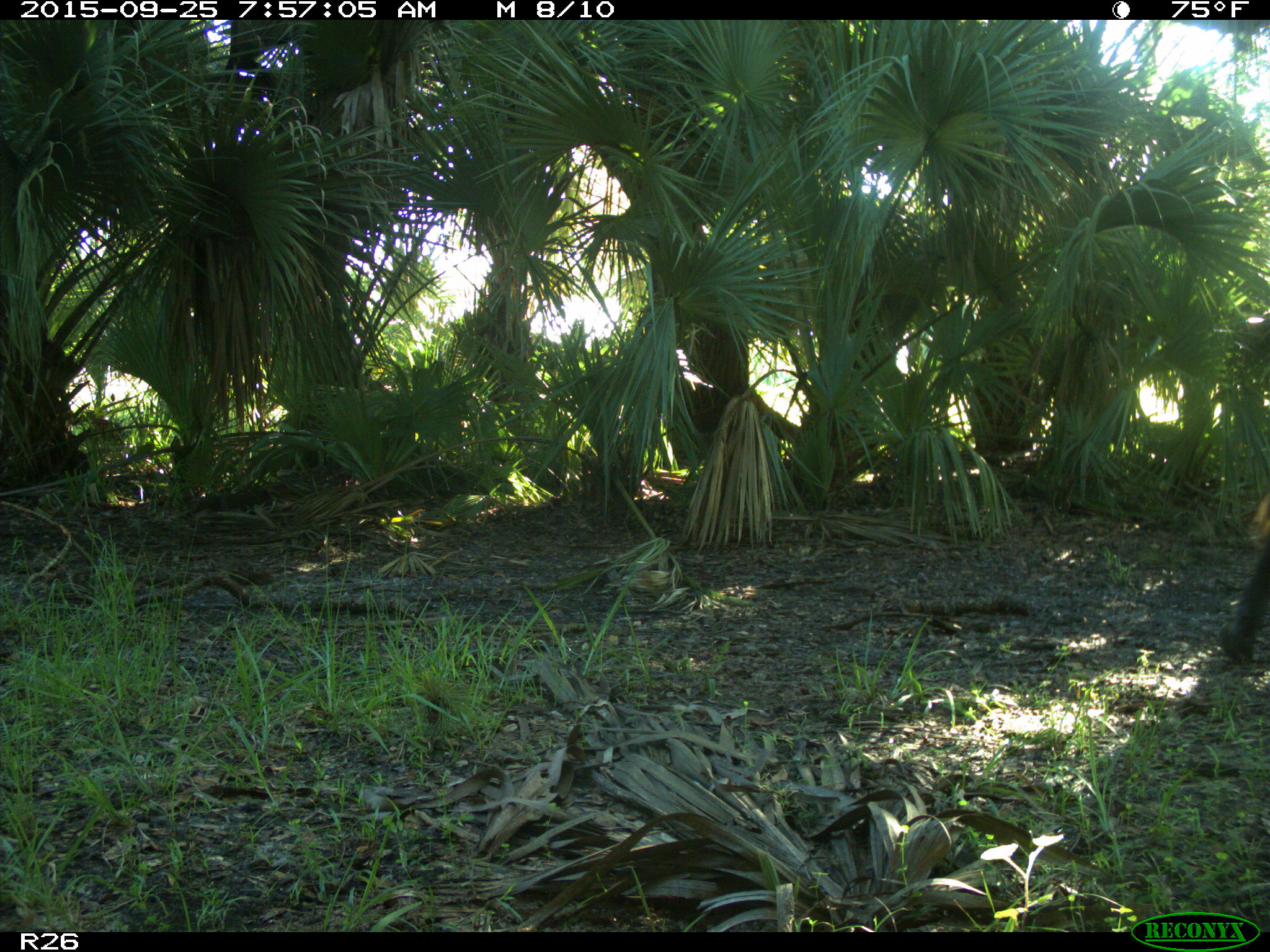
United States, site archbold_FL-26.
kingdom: Animalia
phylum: Chordata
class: Mammalia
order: Artiodactyla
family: Bovidae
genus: Bos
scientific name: Bos taurus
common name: domestic cow